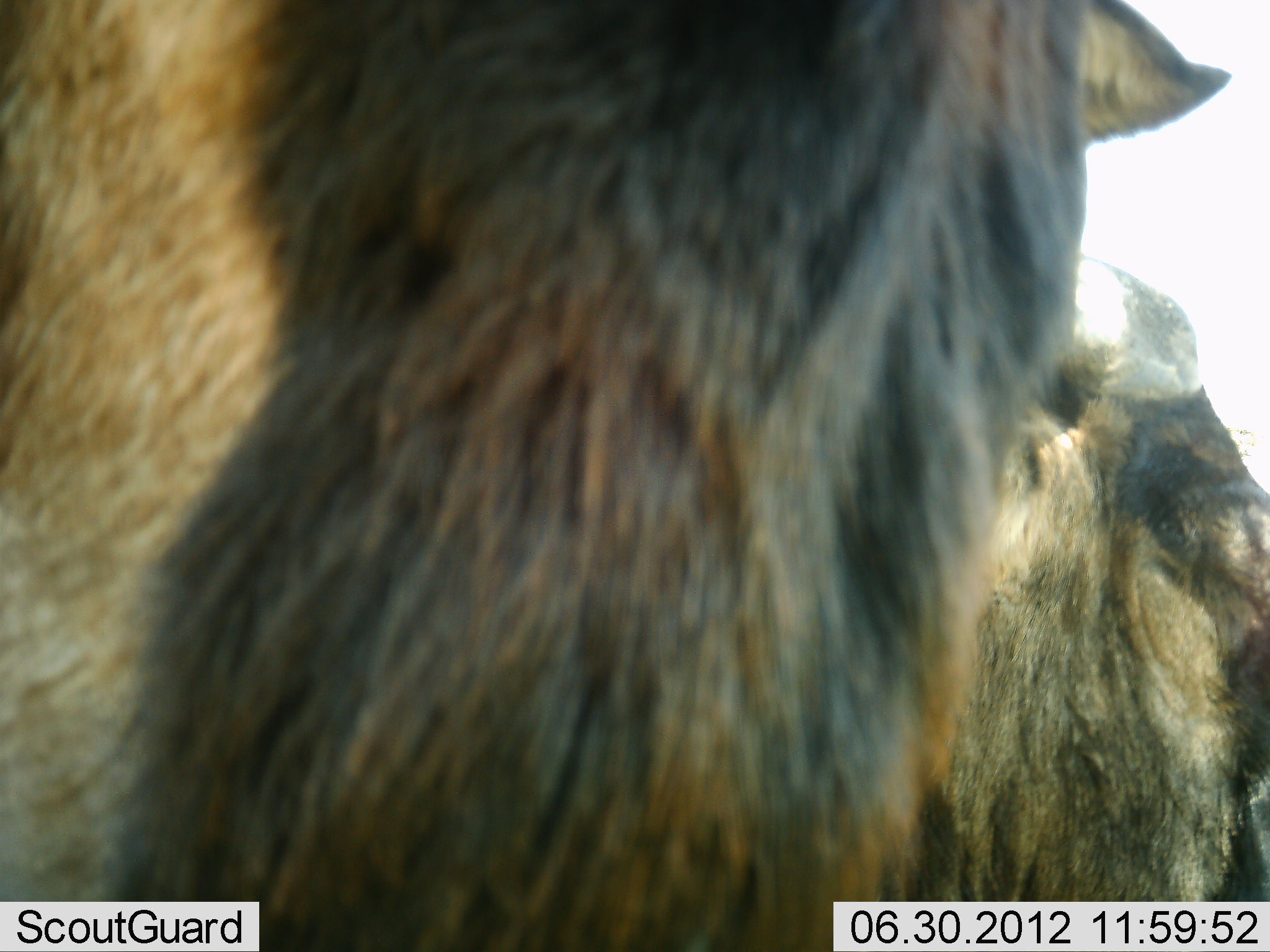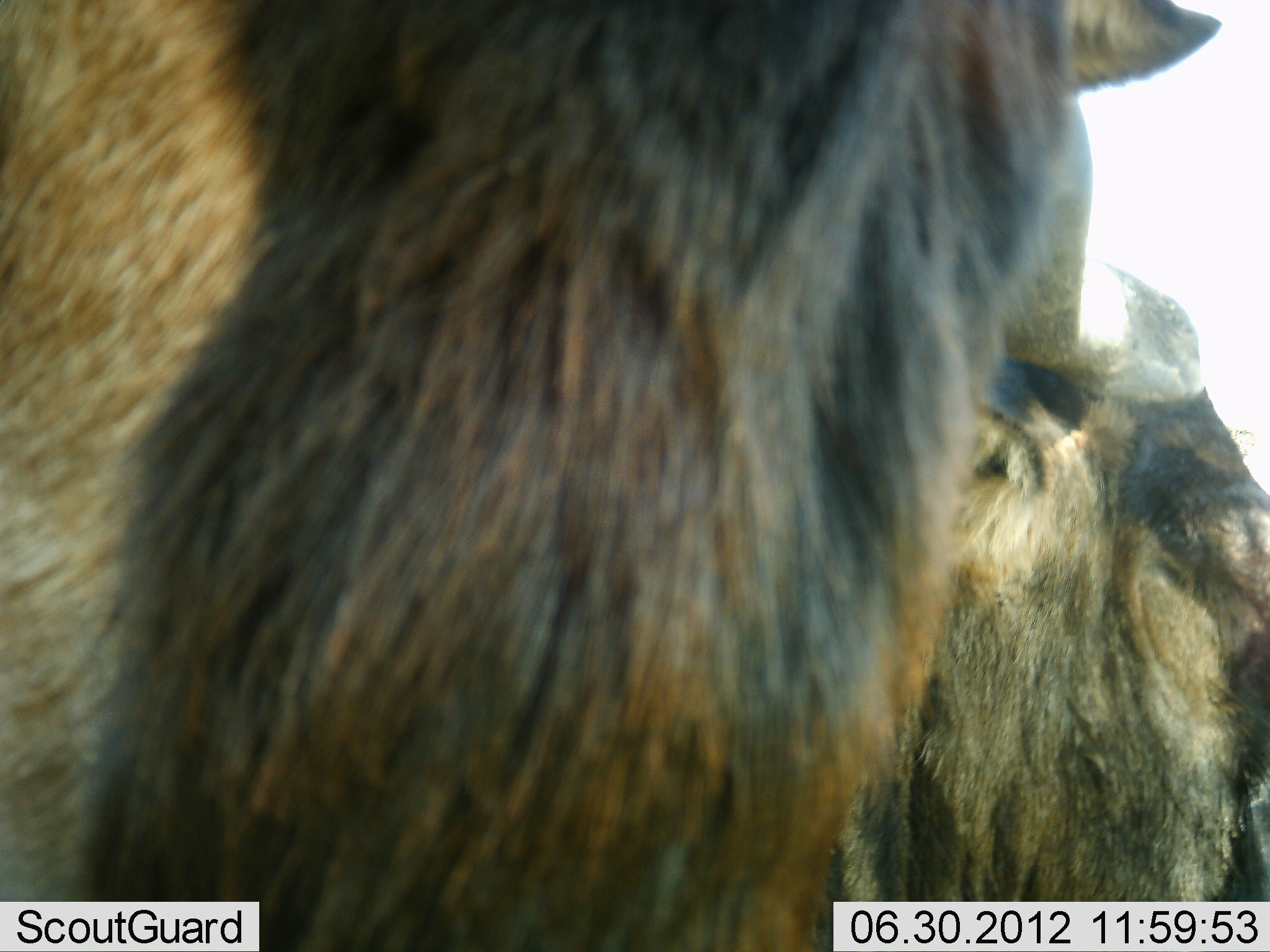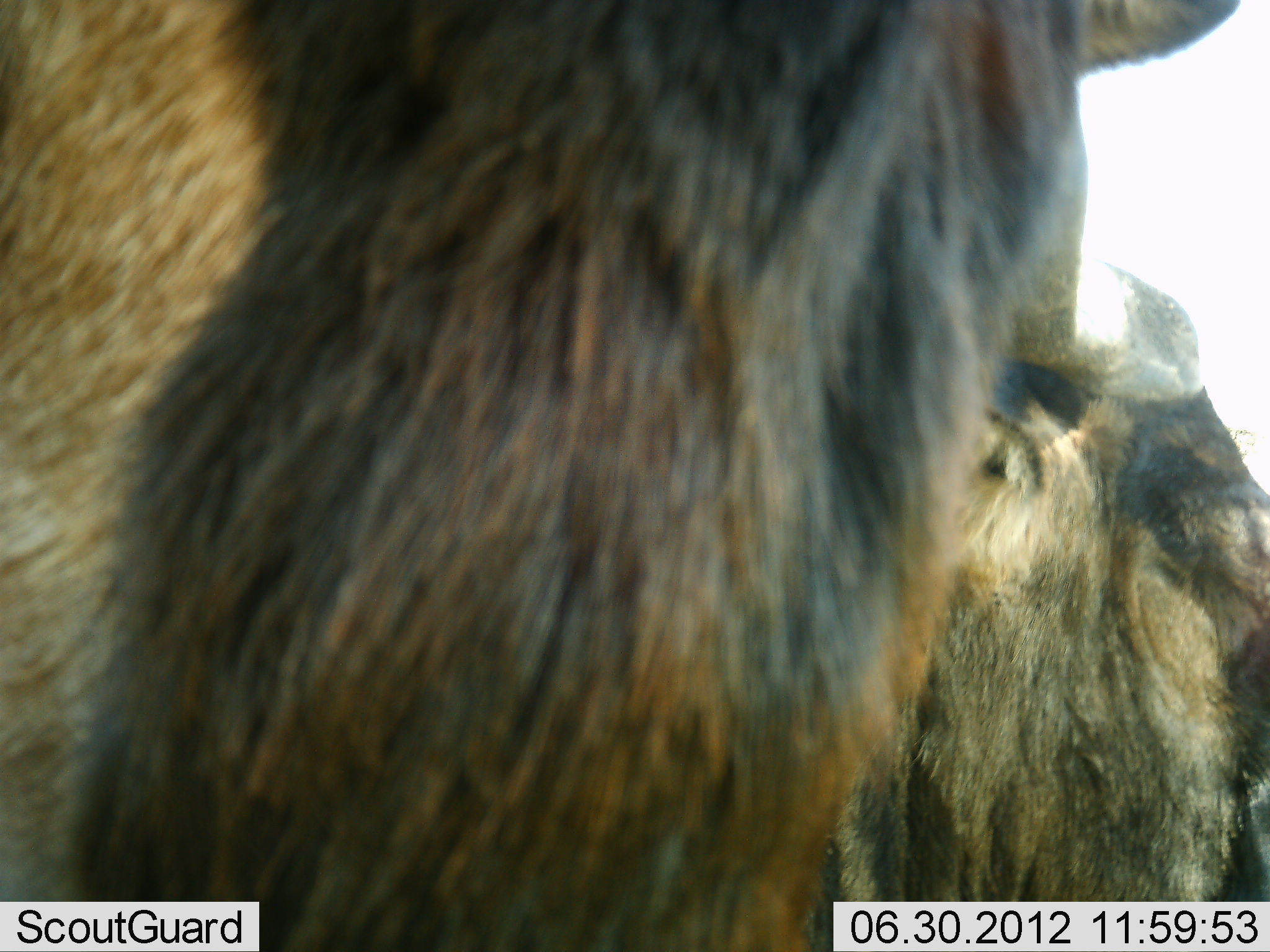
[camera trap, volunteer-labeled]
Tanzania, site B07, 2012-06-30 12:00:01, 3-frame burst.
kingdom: Animalia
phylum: Chordata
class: Mammalia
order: Artiodactyla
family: Bovidae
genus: Connochaetes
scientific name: Connochaetes taurinus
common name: blue wildebeest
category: wildebeest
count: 2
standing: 90%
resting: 10%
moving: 0%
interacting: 0%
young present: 0%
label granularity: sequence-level